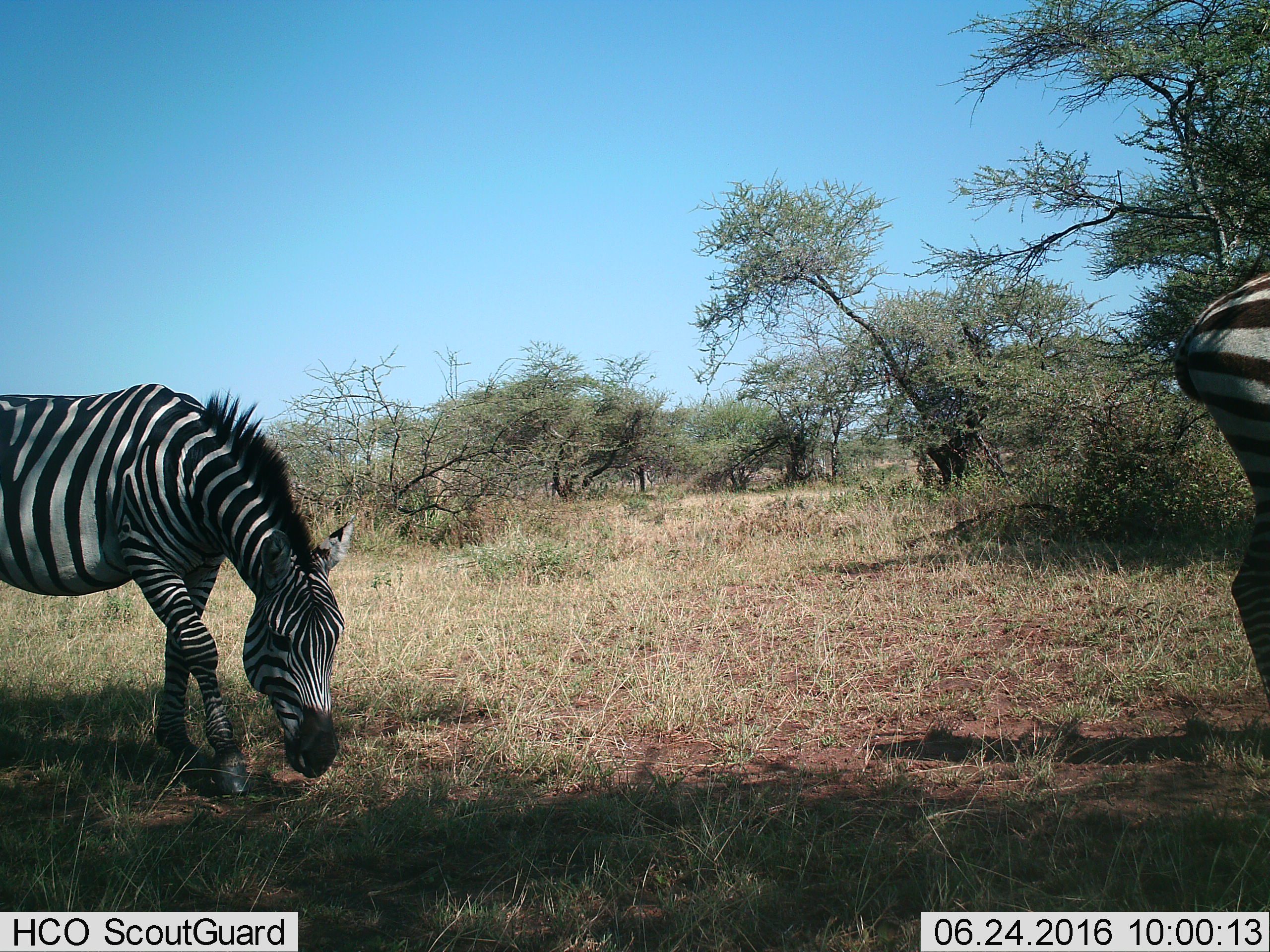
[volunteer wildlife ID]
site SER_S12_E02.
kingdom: Animalia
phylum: Chordata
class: Mammalia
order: Perissodactyla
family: Equidae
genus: Equus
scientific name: Equus quagga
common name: plains zebra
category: zebraplains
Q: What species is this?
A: Zebraplains (plains zebra) (Equus quagga).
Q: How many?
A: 2.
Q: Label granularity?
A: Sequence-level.